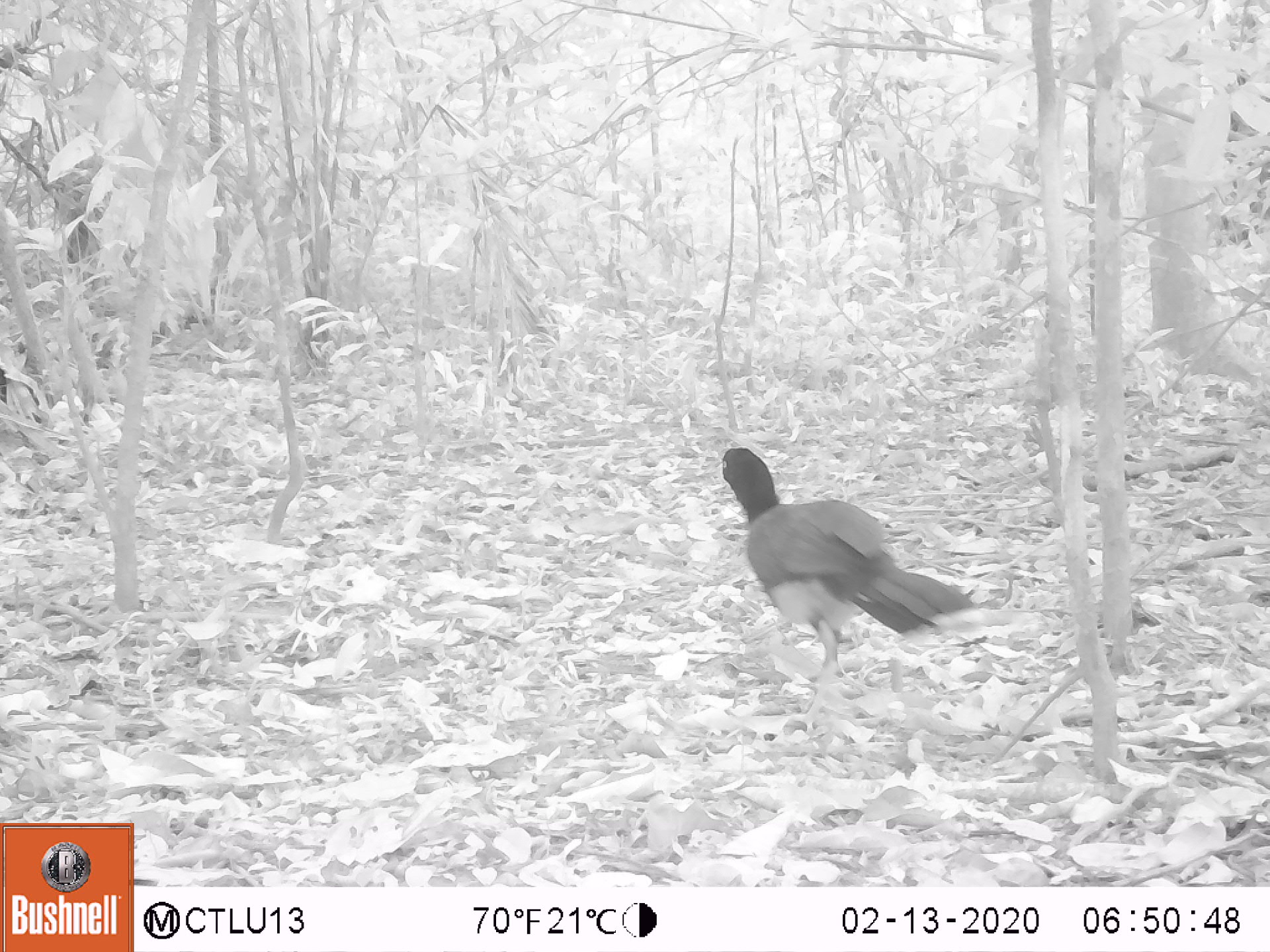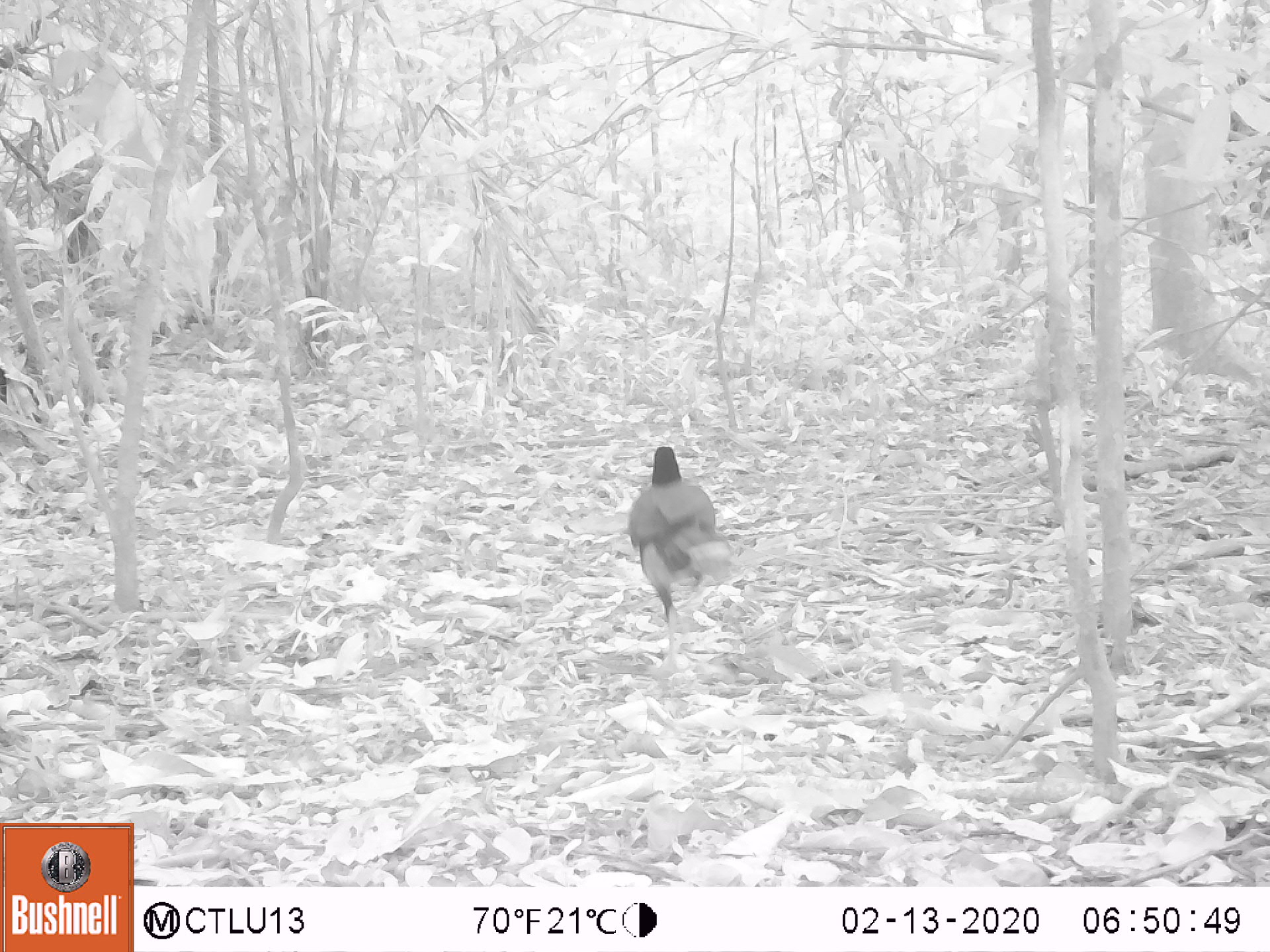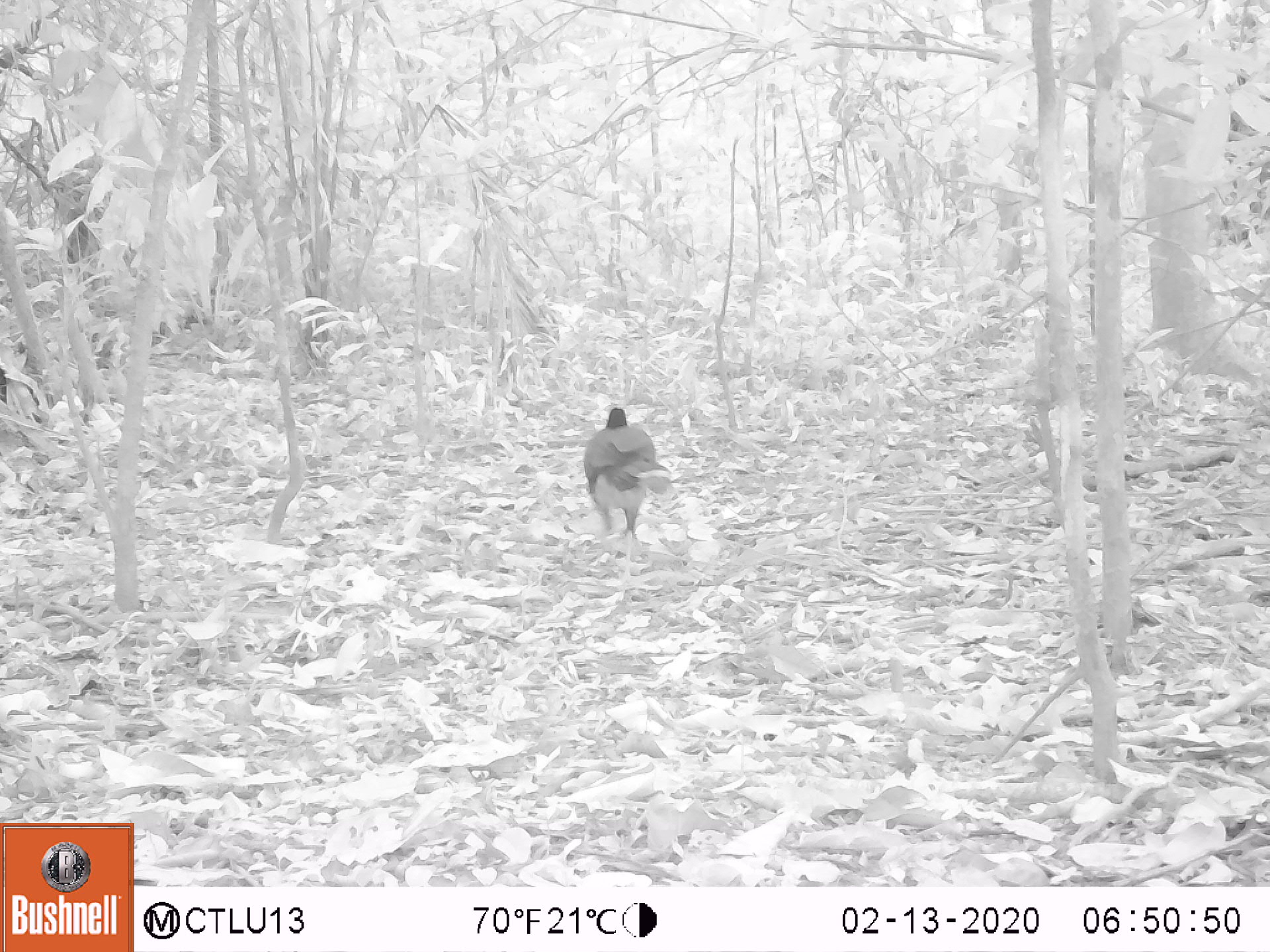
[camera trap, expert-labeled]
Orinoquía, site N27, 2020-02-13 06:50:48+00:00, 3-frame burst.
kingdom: Animalia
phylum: Chordata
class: Aves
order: Galliformes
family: Cracidae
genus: Mitu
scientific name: Mitu salvini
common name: salvin's currasow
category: salvins curassow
Salvins curassow (salvin's currasow) (Mitu salvini).